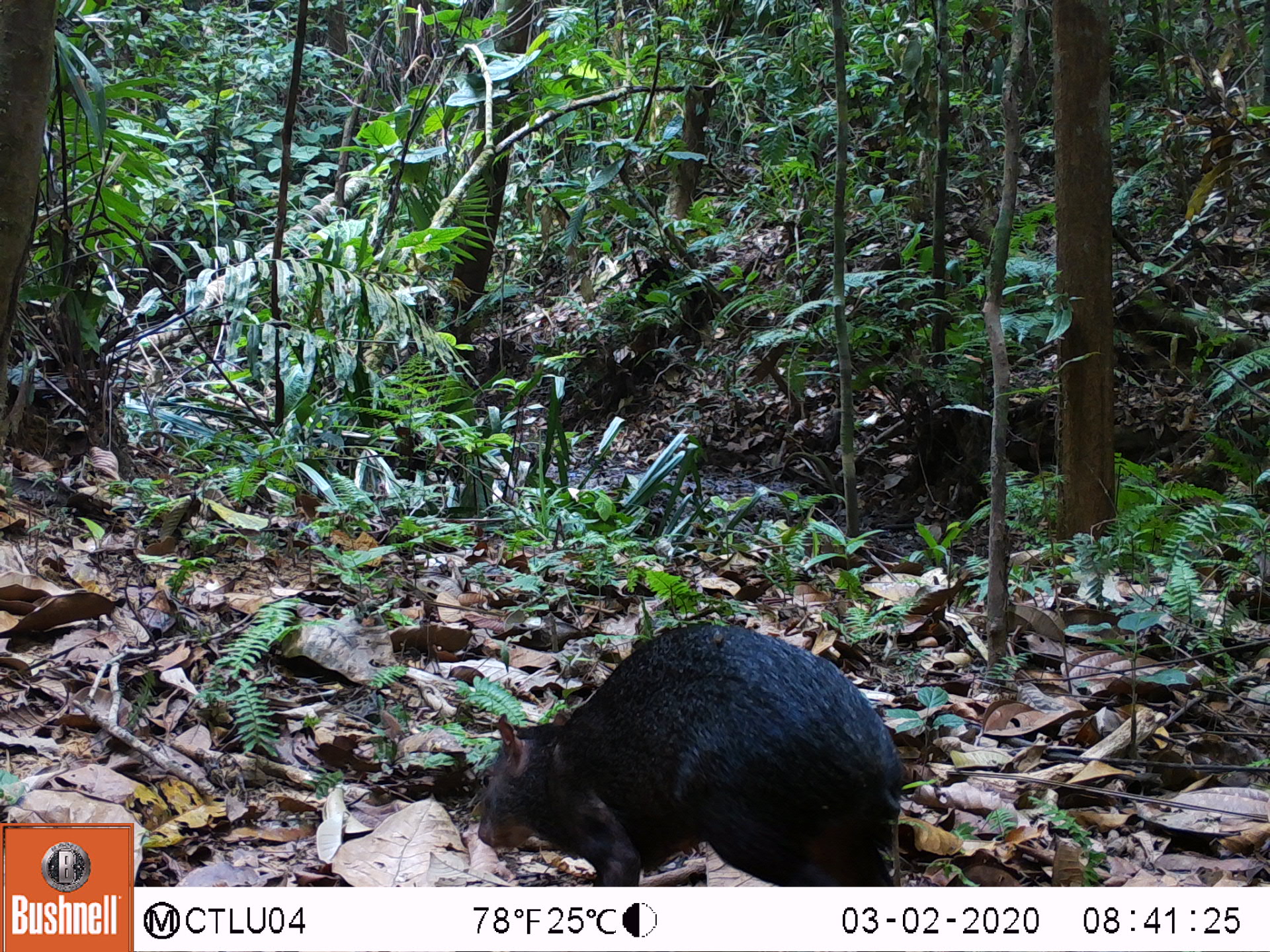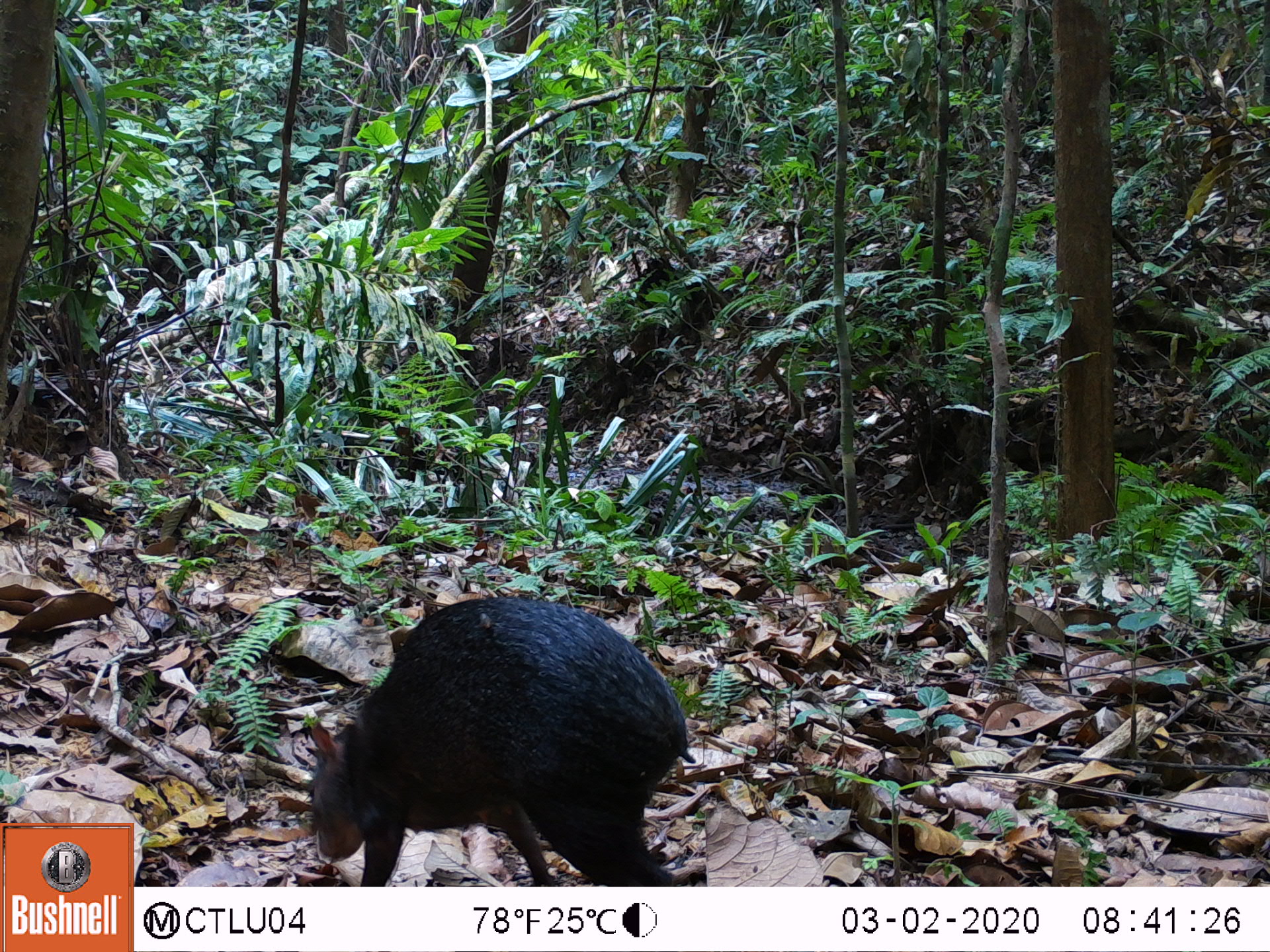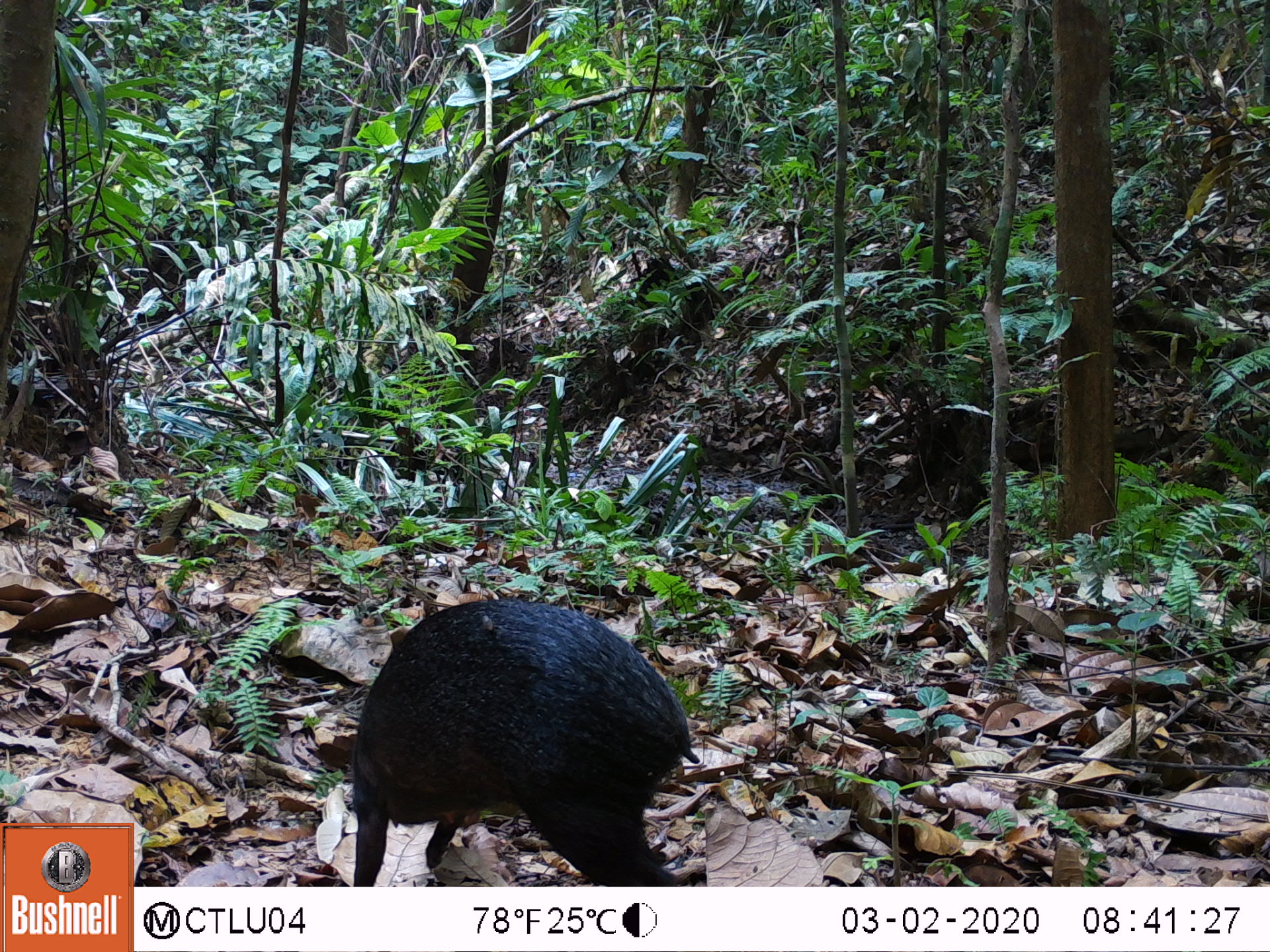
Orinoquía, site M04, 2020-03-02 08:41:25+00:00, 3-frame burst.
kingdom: Animalia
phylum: Chordata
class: Mammalia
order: Rodentia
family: Dasyproctidae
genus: Dasyprocta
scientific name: Dasyprocta fuliginosa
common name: black agouti